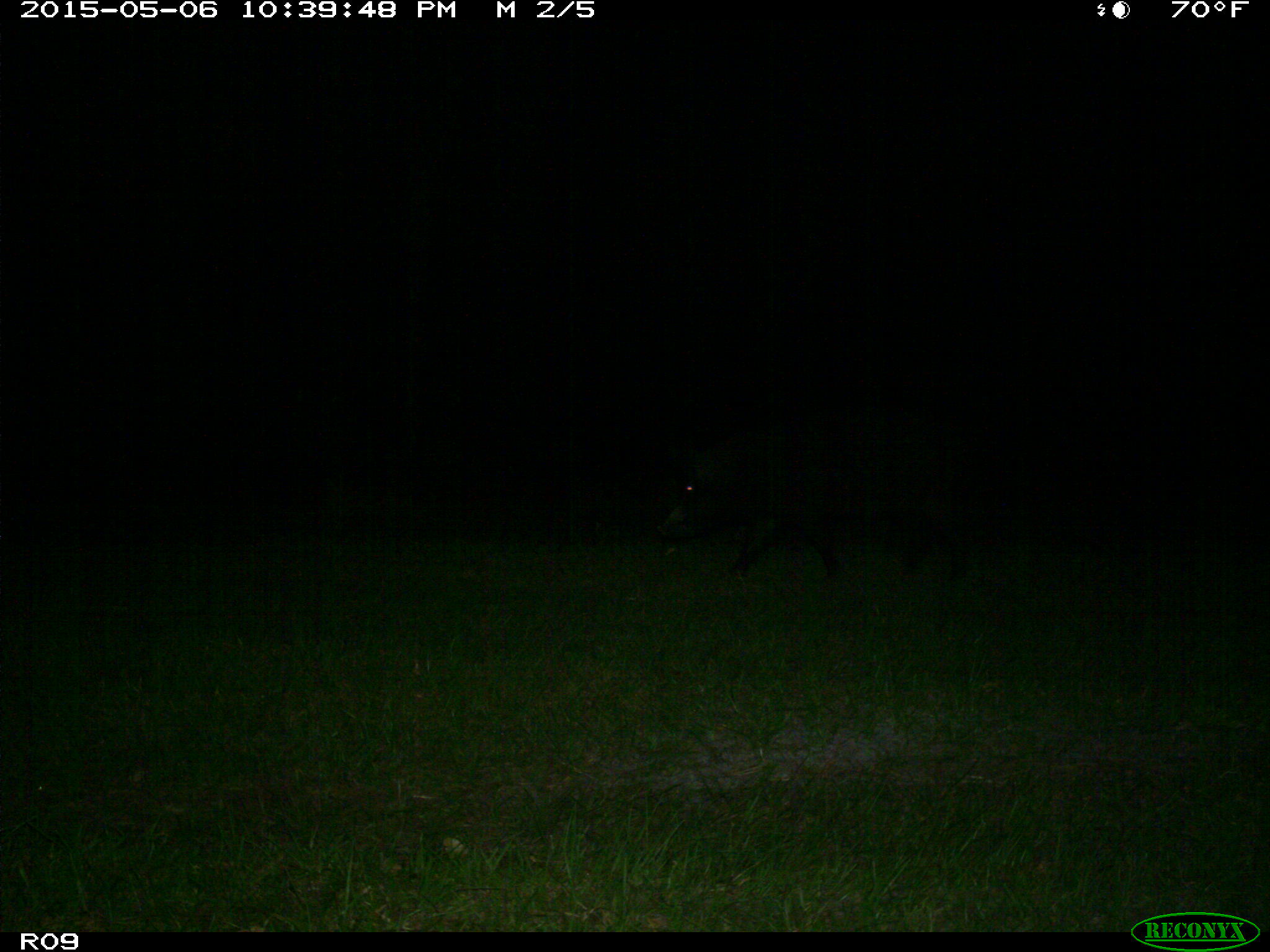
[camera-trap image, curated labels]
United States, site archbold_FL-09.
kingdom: Animalia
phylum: Chordata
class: Mammalia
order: Artiodactyla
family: Suidae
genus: Sus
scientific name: Sus scrofa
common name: wild boar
Sus scrofa (wild boar).